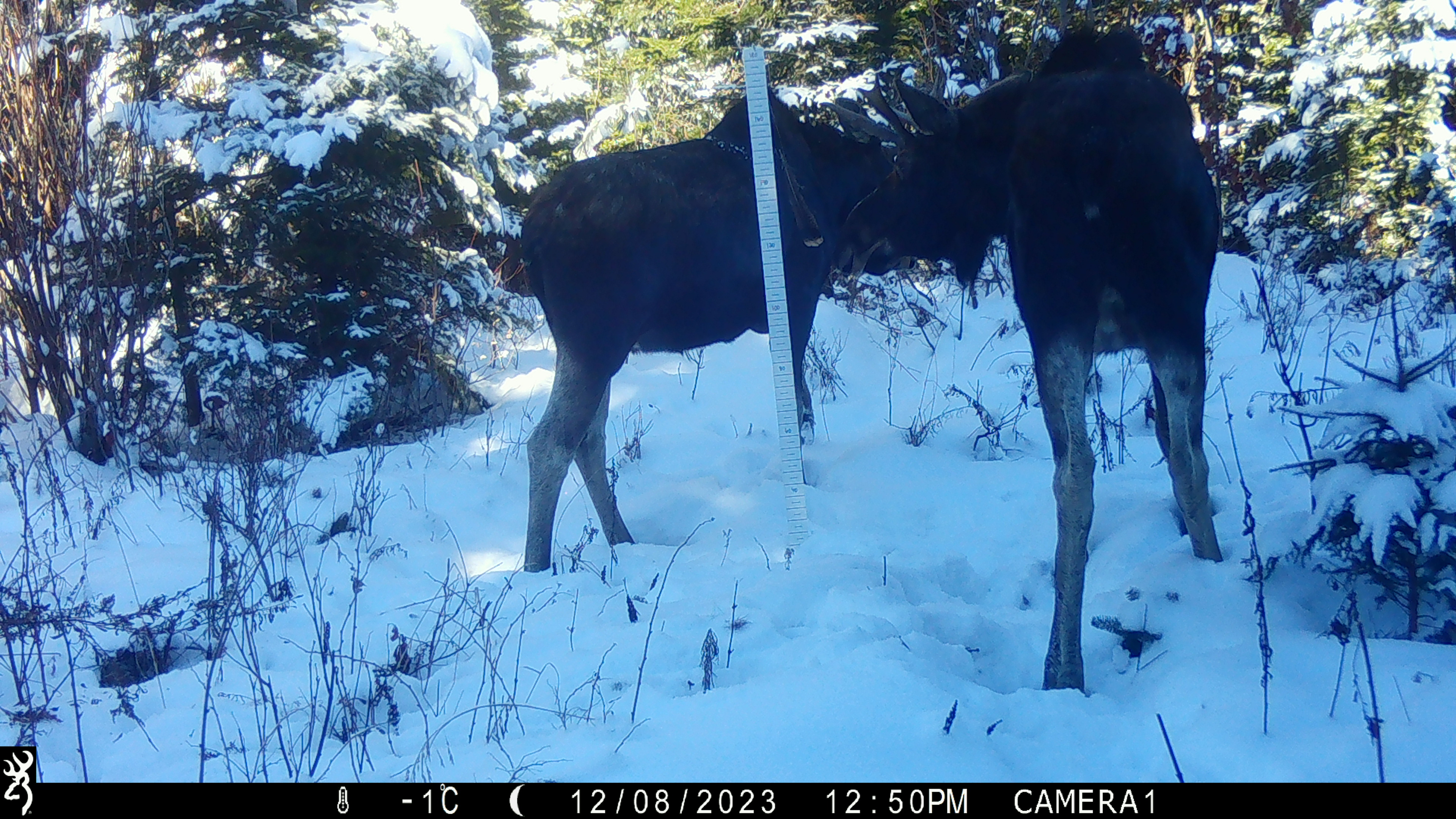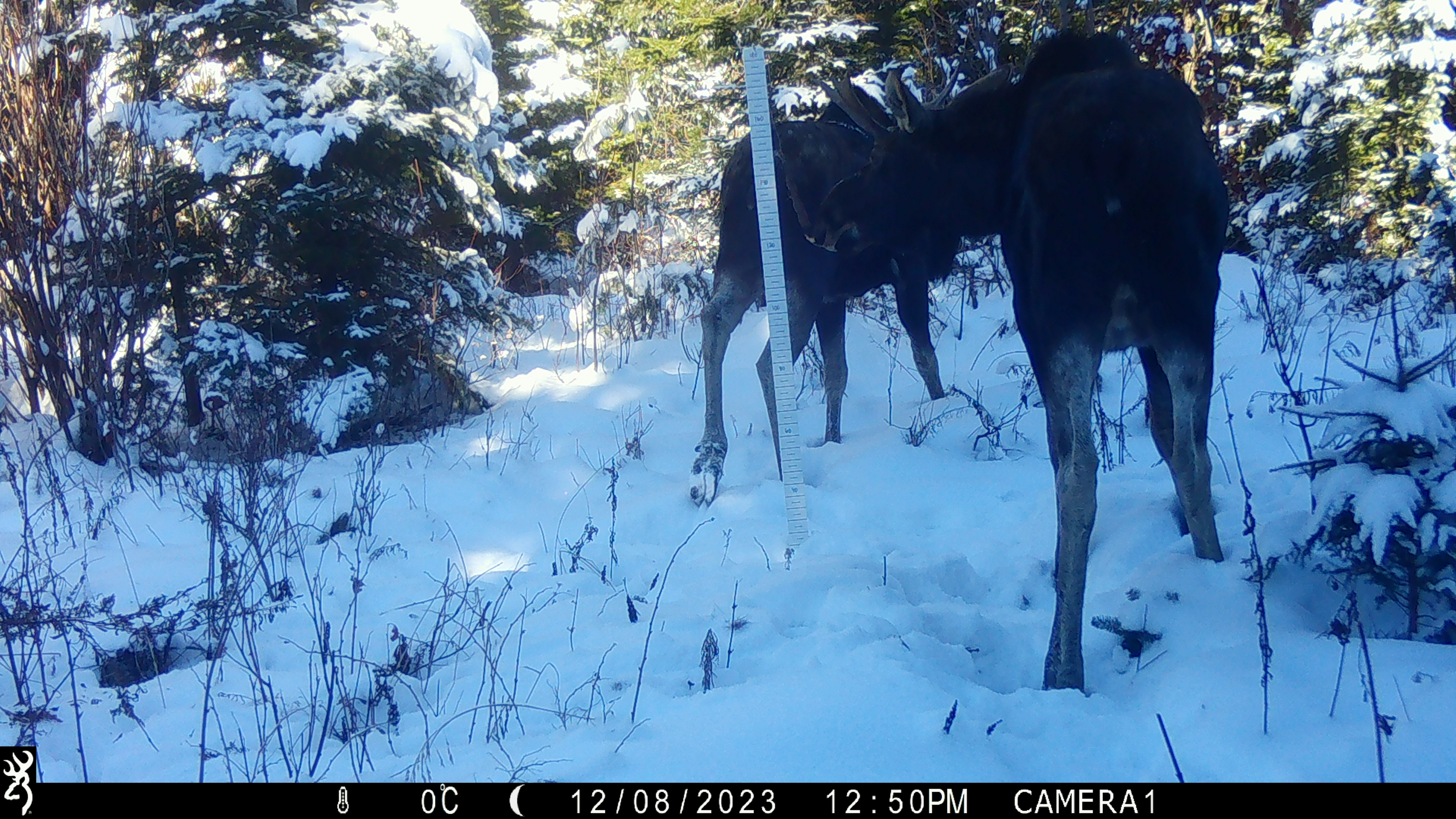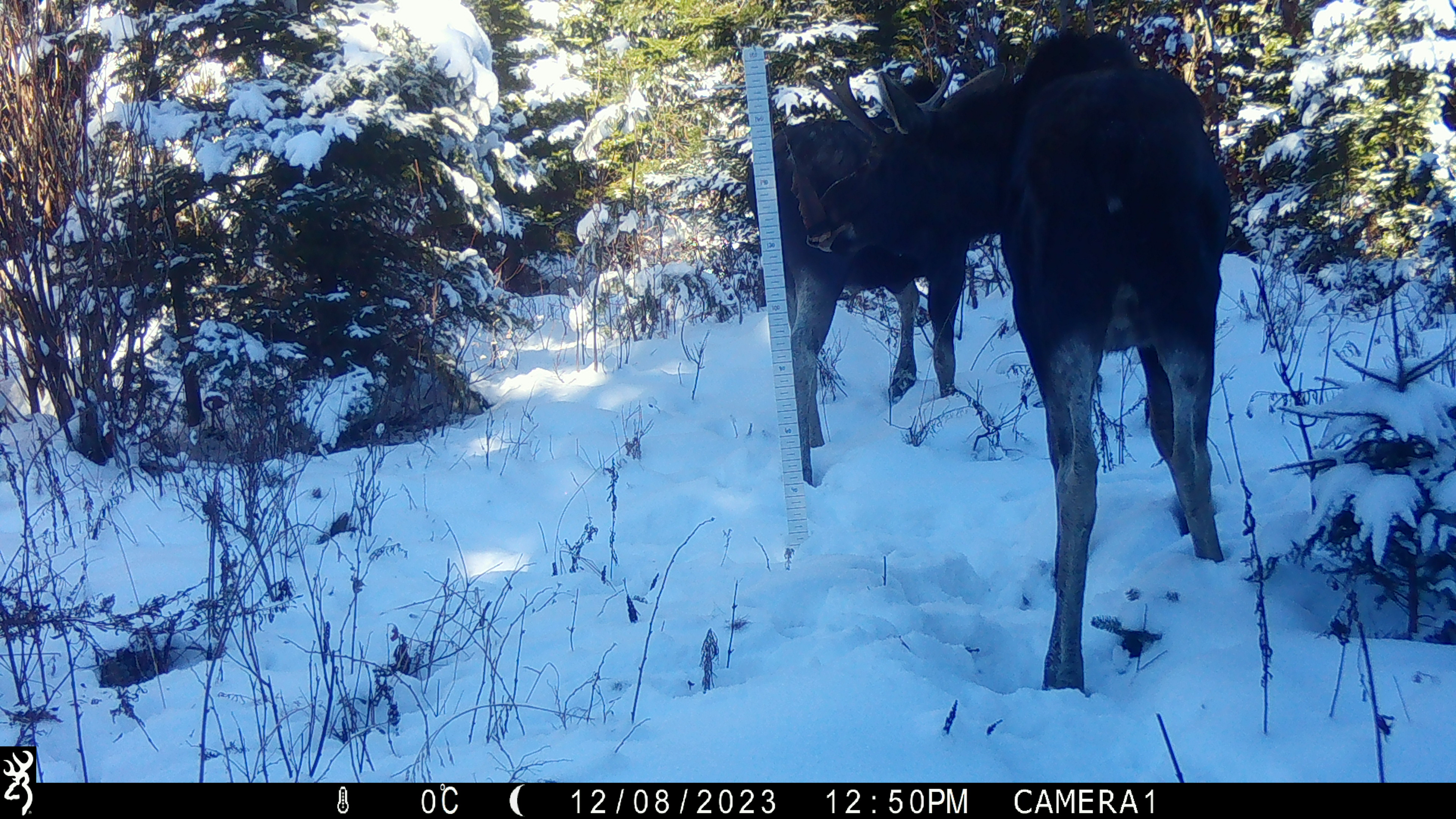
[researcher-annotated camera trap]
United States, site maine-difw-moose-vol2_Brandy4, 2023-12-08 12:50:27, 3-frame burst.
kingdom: Animalia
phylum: Chordata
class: Mammalia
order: Artiodactyla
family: Cervidae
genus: Alces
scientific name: Alces alces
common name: moose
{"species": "moose (Alces alces)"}